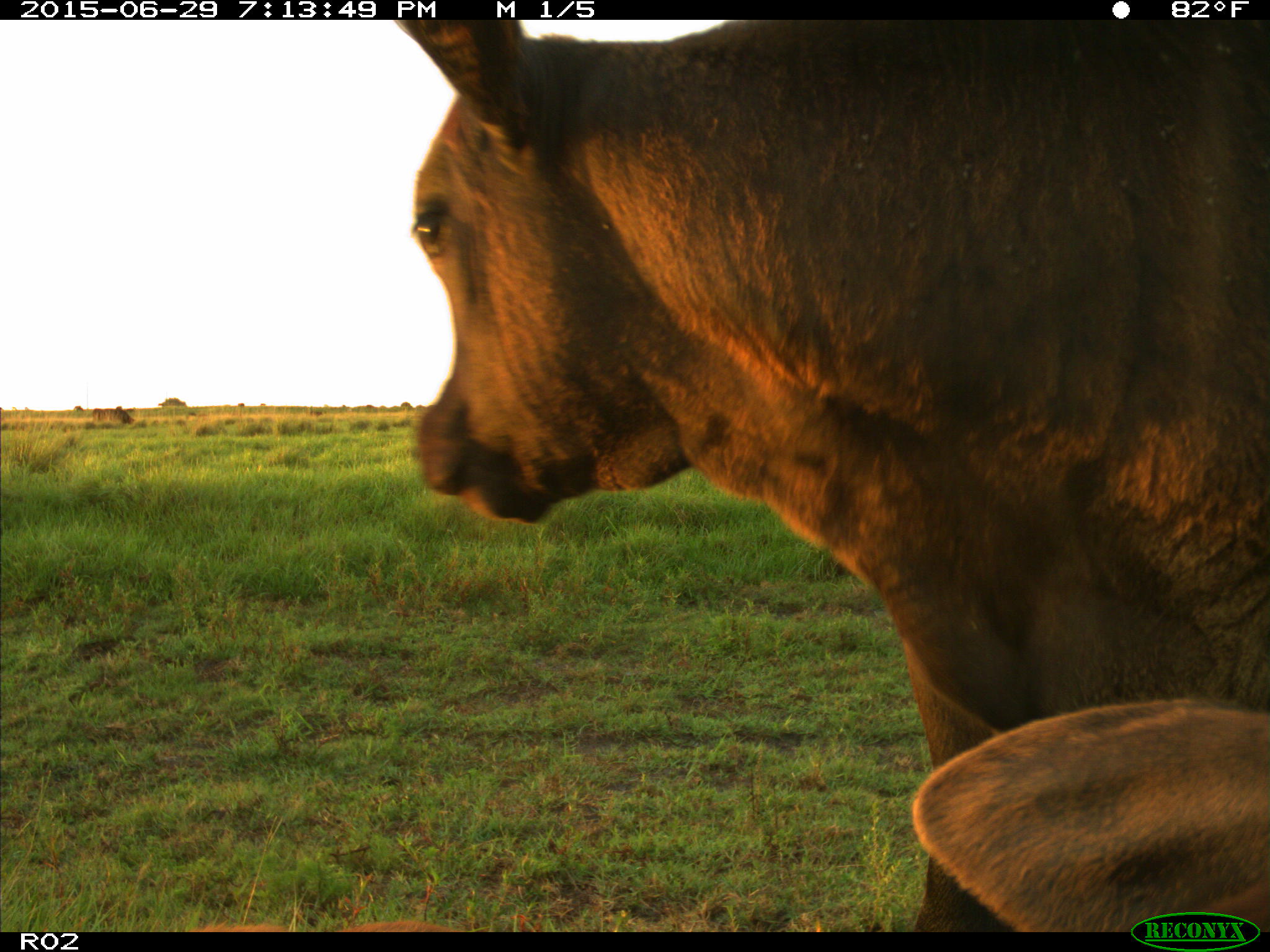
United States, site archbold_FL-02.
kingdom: Animalia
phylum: Chordata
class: Mammalia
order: Artiodactyla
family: Bovidae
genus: Bos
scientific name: Bos taurus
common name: domestic cow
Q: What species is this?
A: Bos taurus (domestic cow).